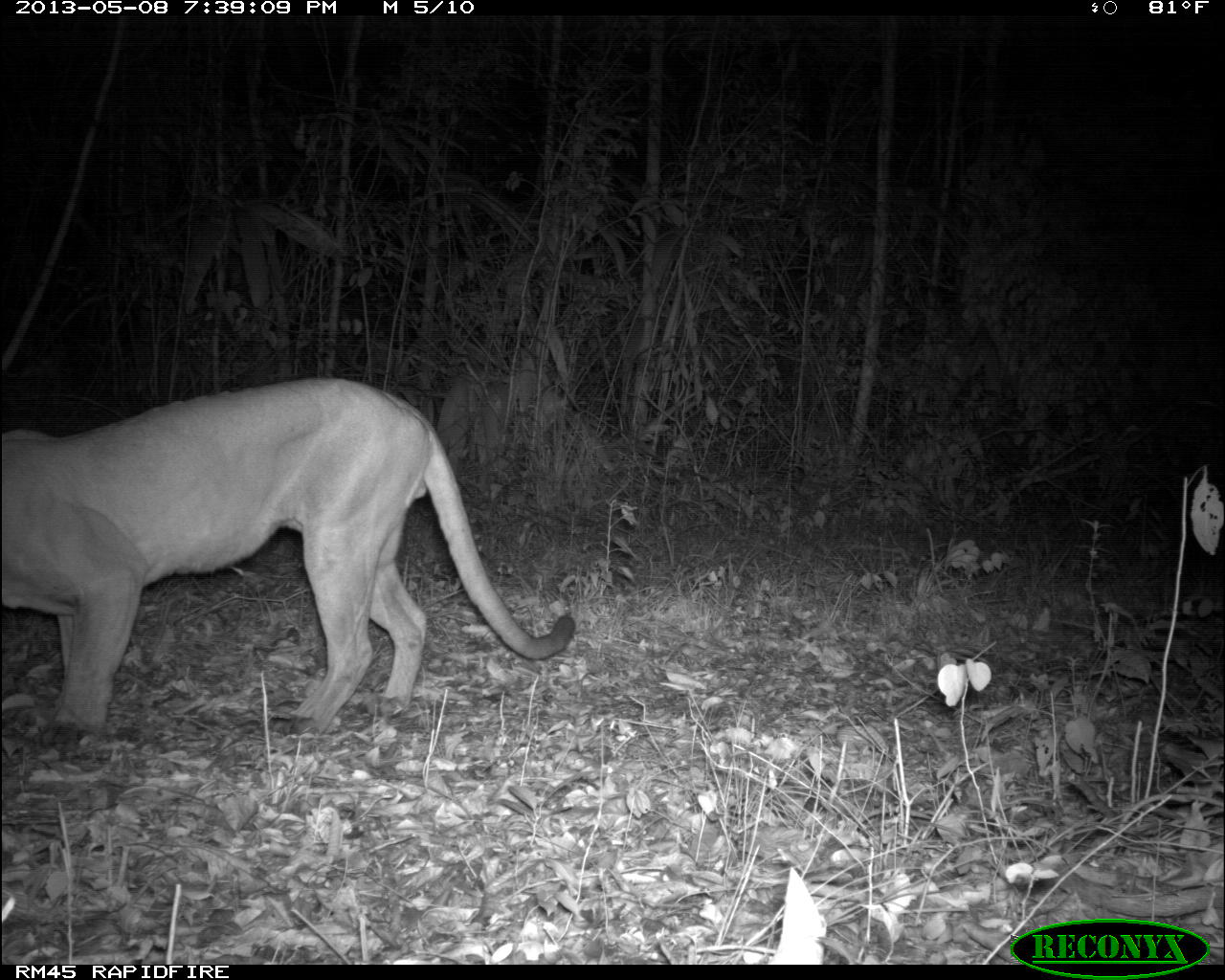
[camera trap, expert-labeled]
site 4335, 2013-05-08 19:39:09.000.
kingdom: Animalia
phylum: Chordata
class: Mammalia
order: Carnivora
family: Felidae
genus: Puma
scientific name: Puma concolor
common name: mountain lion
Puma concolor (mountain lion), count 1, sex male.